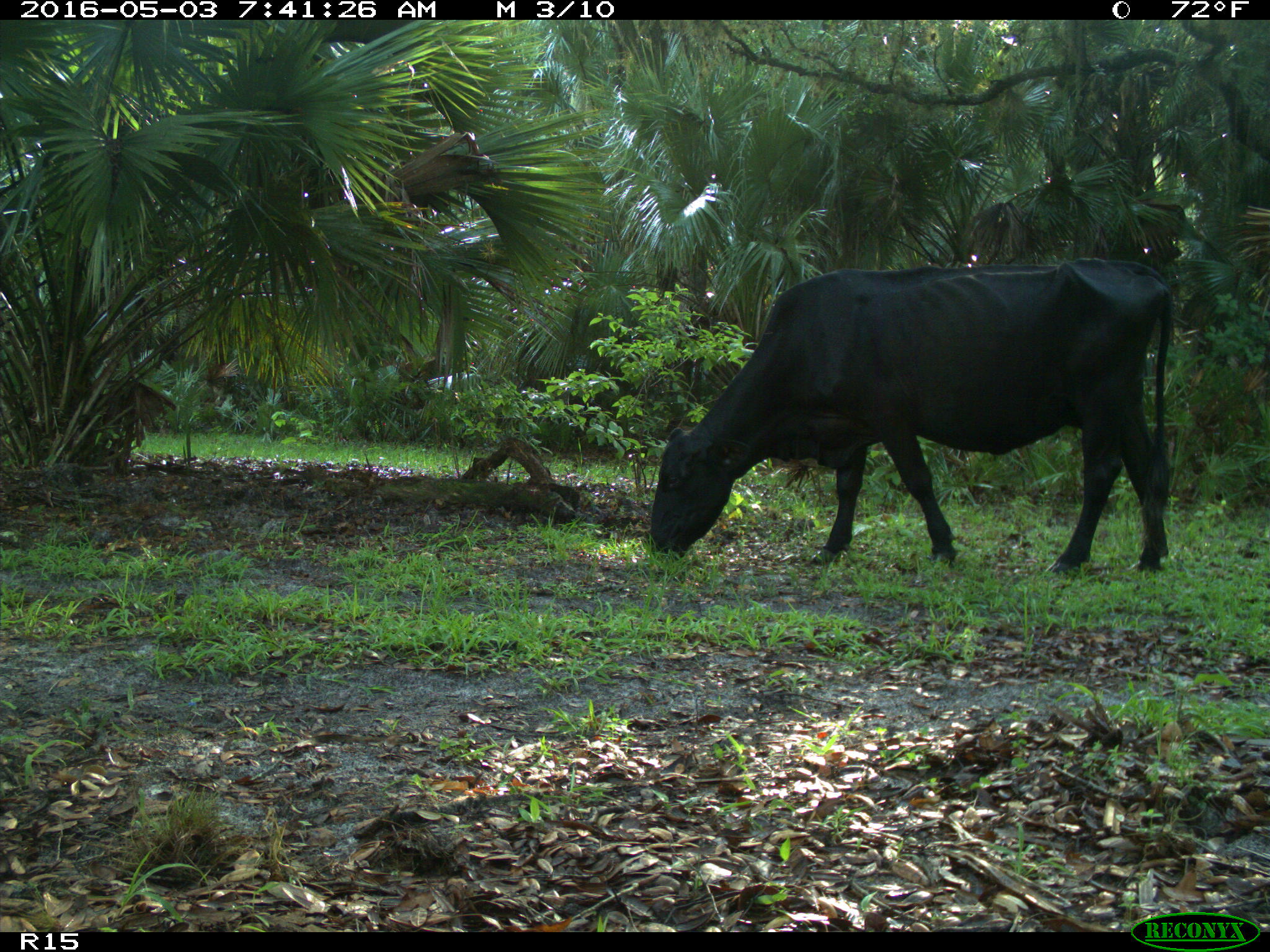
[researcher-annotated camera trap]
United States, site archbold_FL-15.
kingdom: Animalia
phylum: Chordata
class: Mammalia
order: Artiodactyla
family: Bovidae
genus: Bos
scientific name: Bos taurus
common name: domestic cow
Bos taurus (domestic cow).